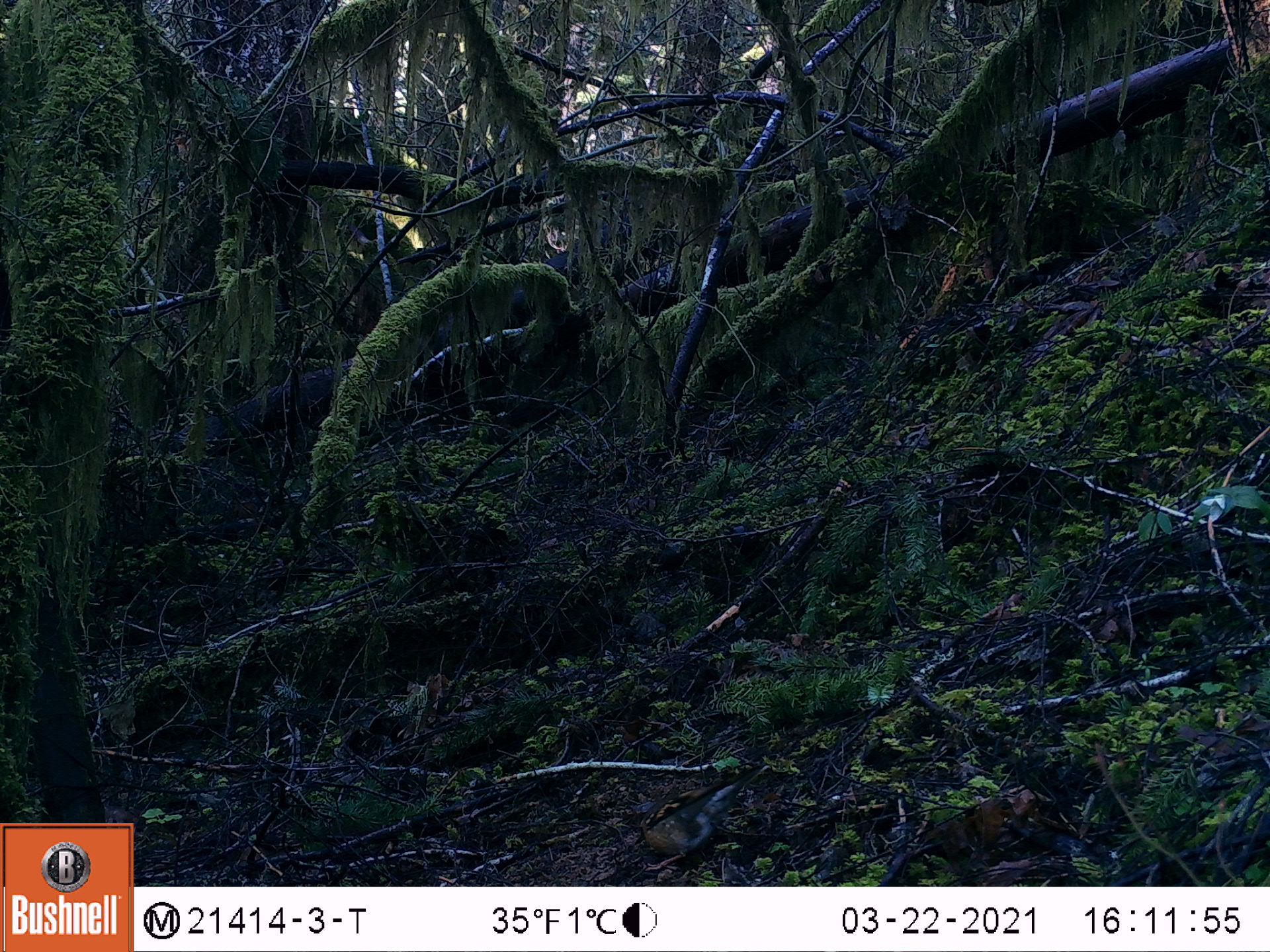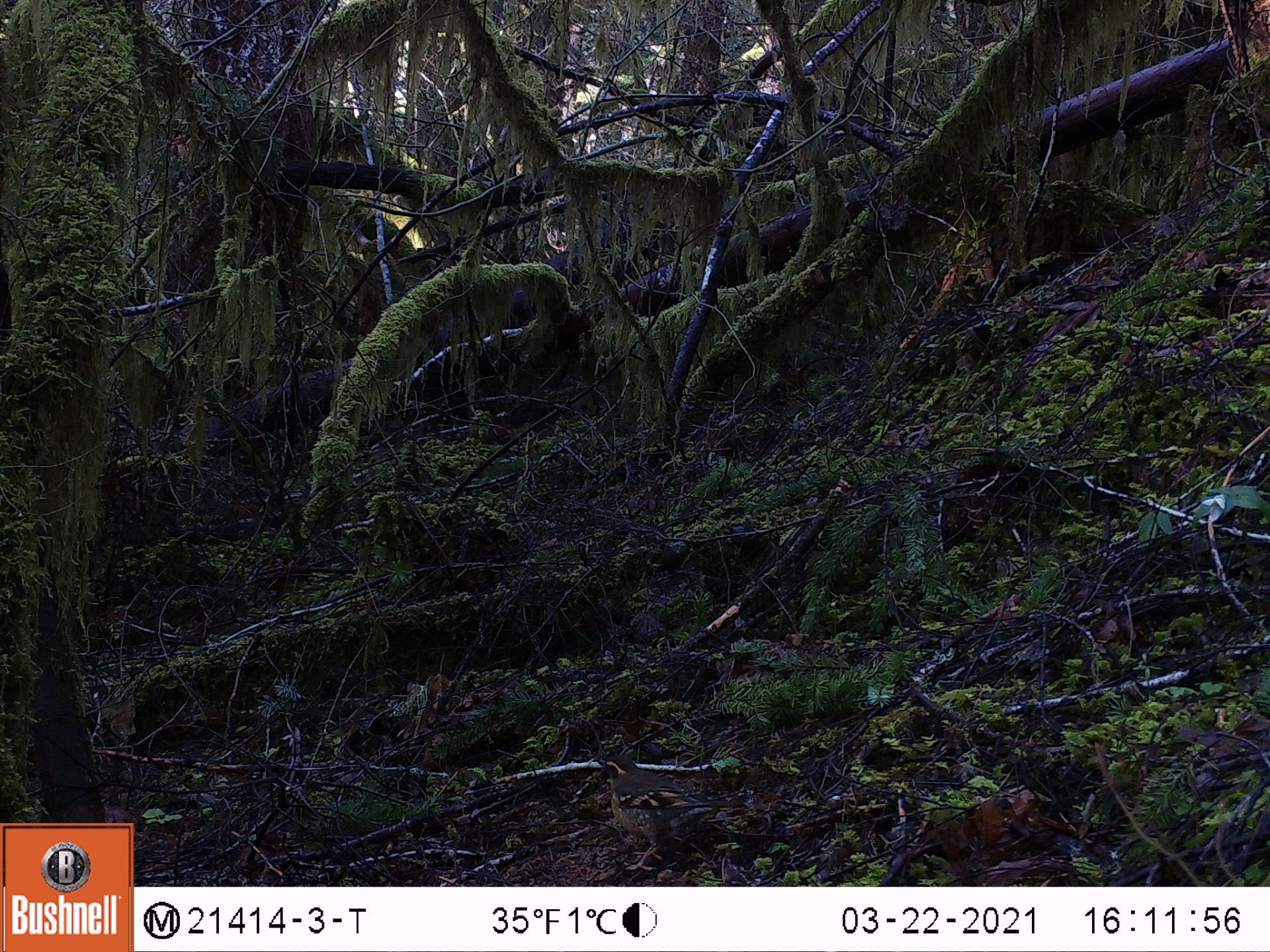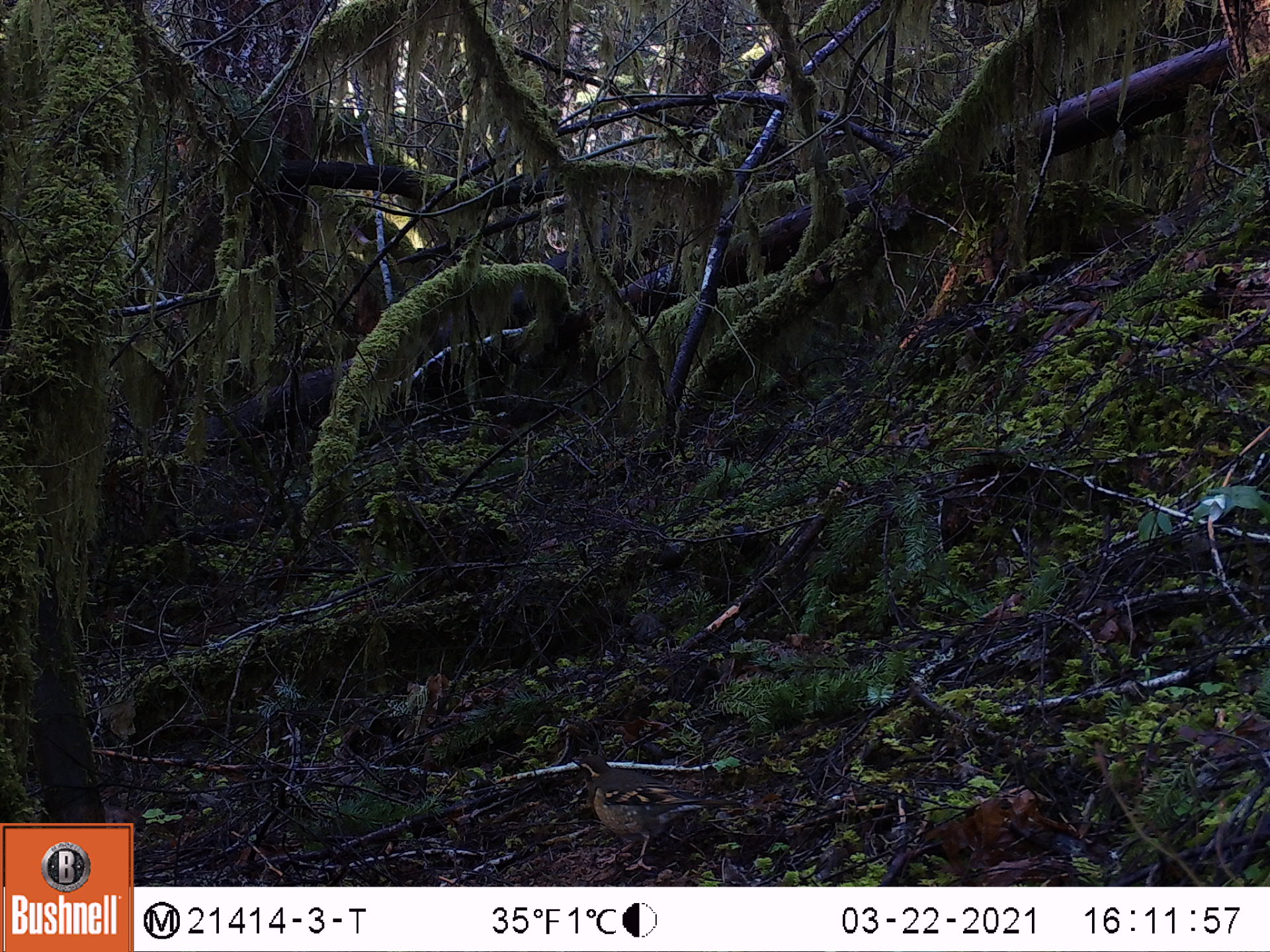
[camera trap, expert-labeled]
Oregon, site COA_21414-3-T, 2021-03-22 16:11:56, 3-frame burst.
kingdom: Animalia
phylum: Chordata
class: Aves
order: Passeriformes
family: Turdidae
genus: Ixoreus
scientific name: Ixoreus naevius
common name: varied thrush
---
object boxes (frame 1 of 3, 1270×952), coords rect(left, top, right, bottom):
varied thrush: rect(607, 749, 786, 881)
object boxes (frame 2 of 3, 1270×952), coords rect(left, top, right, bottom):
varied thrush: rect(569, 736, 774, 881)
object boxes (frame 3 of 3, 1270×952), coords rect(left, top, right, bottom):
varied thrush: rect(548, 728, 759, 885)